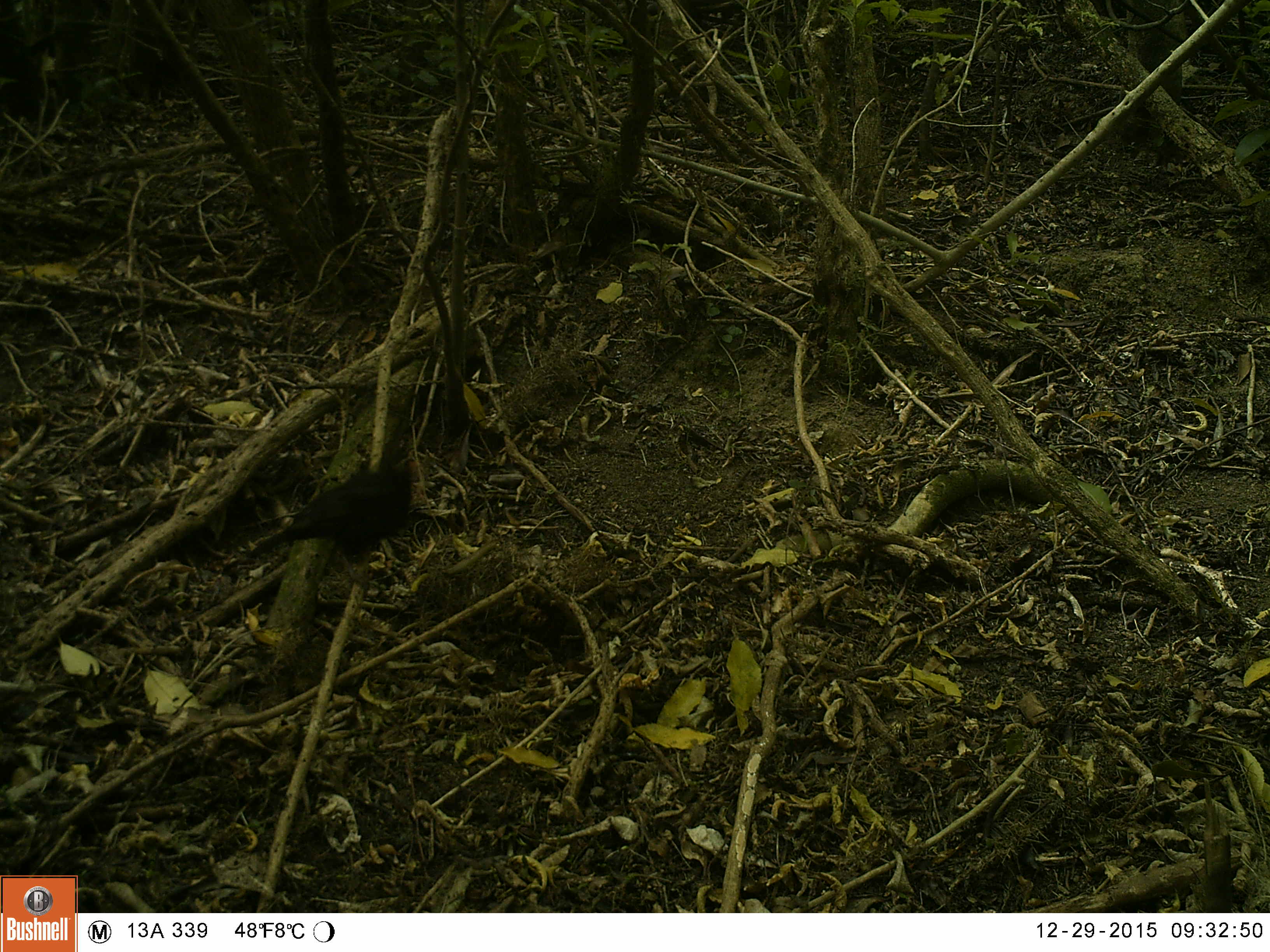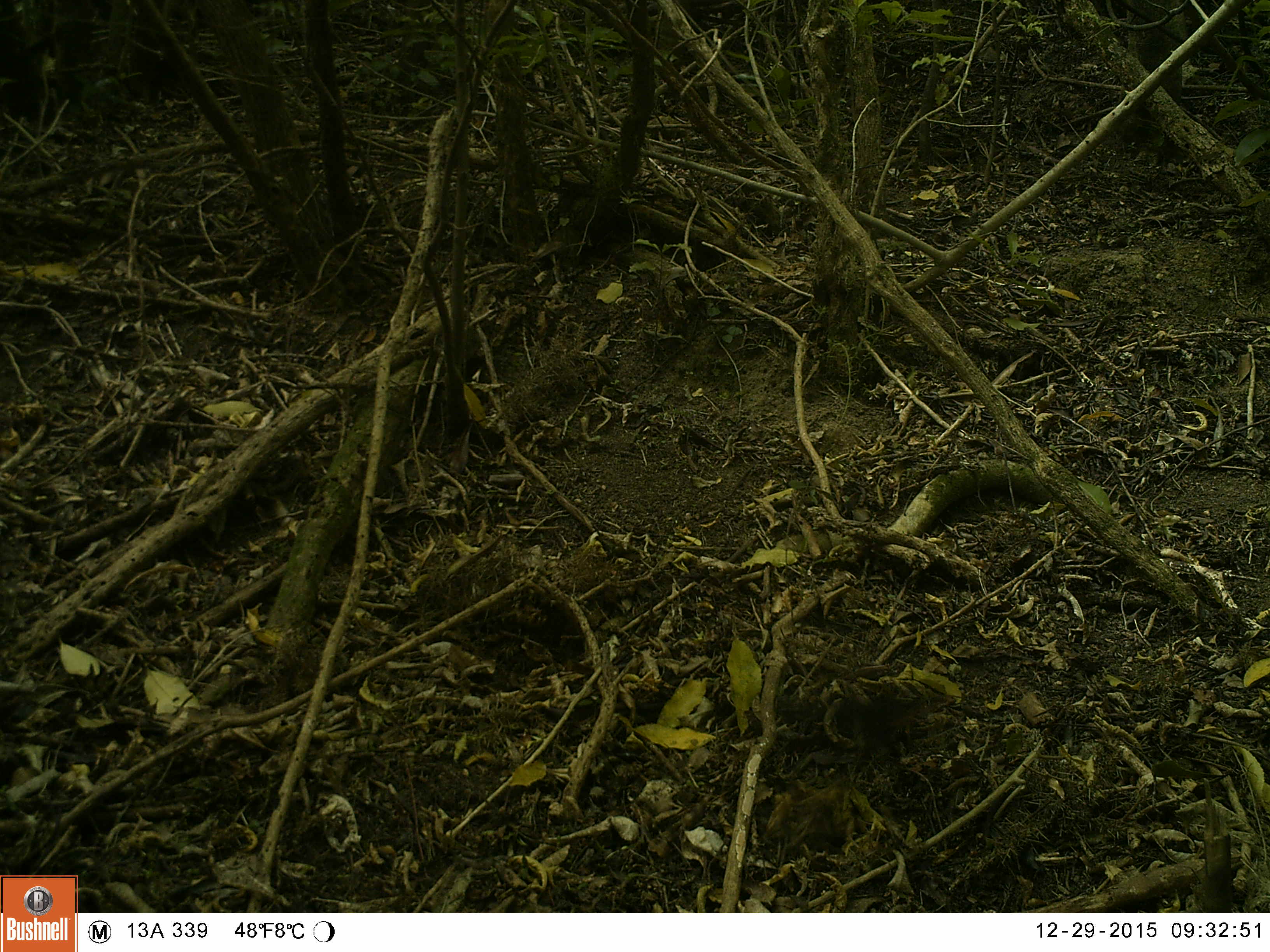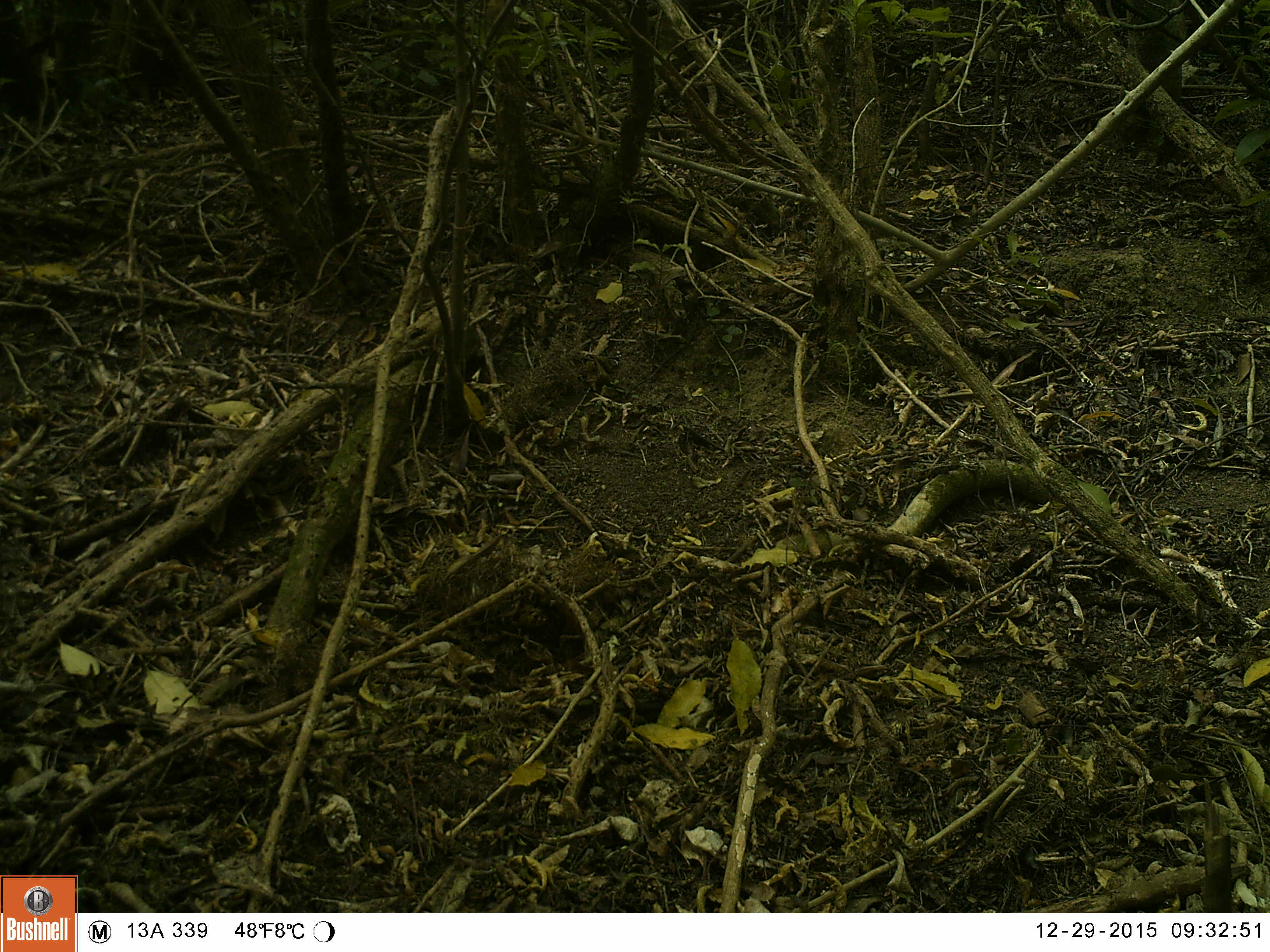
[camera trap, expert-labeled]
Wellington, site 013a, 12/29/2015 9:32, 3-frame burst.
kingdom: Animalia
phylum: Chordata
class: Aves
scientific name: Aves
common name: bird